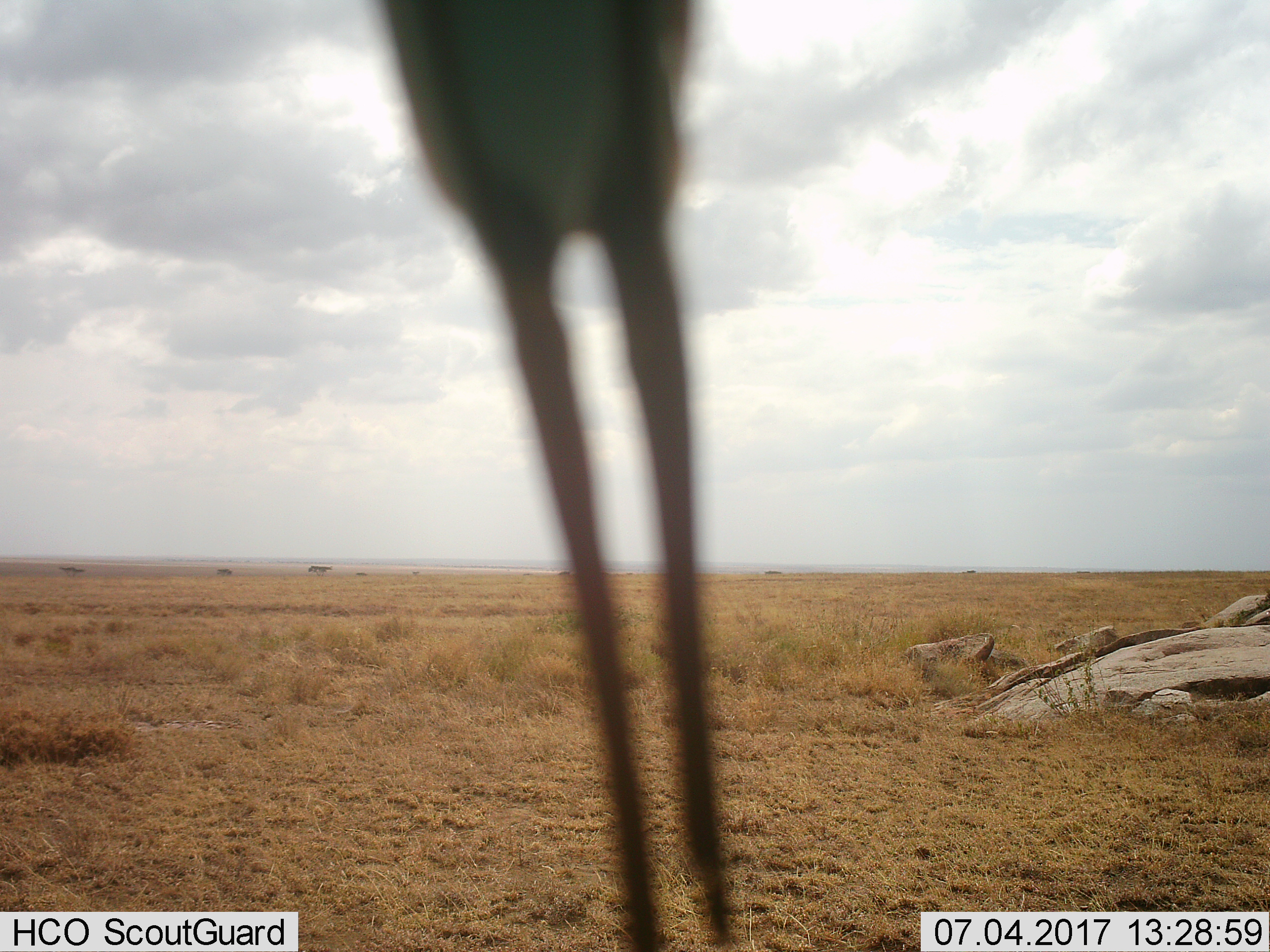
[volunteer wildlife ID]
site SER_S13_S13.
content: unidentified animal